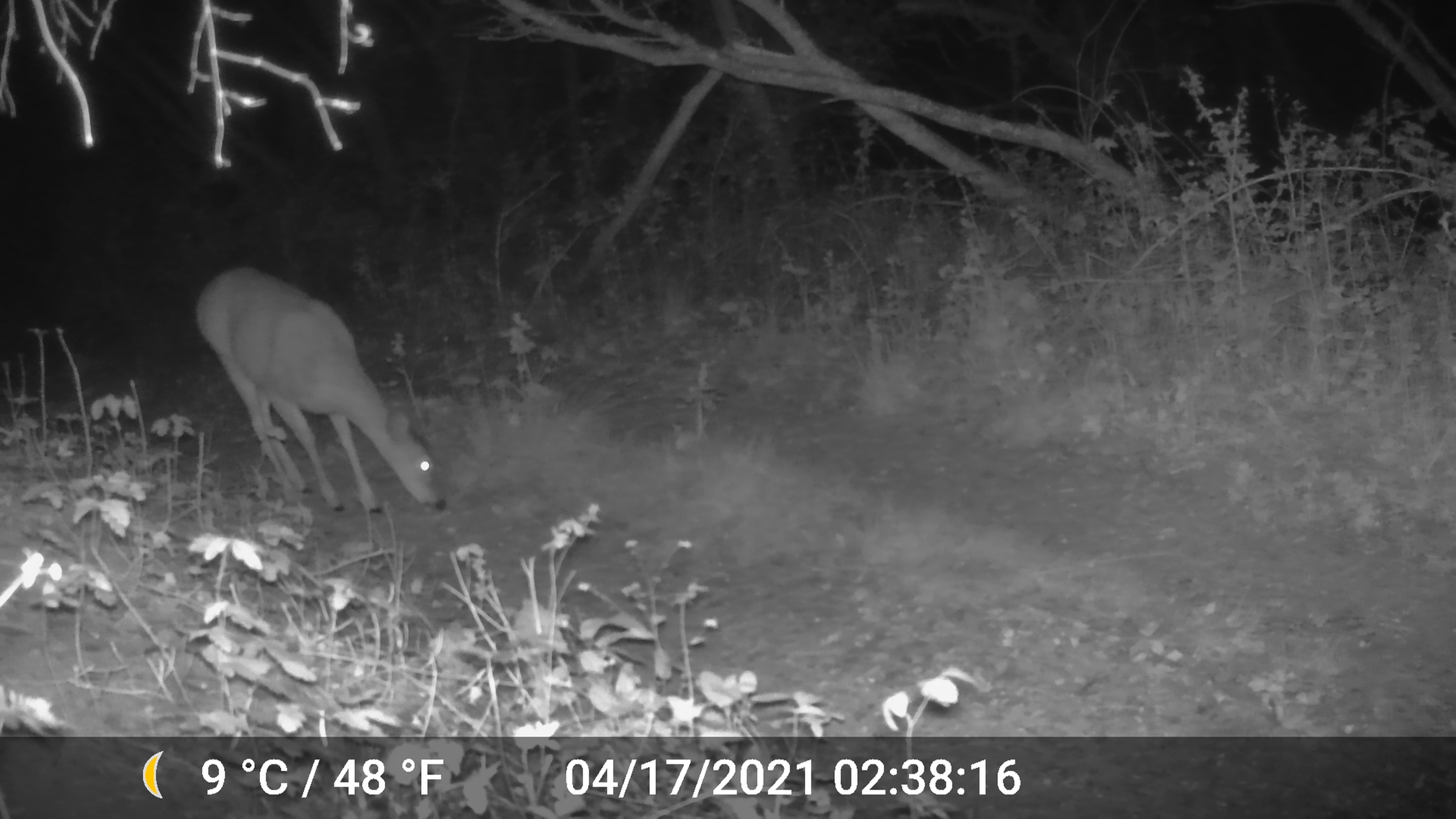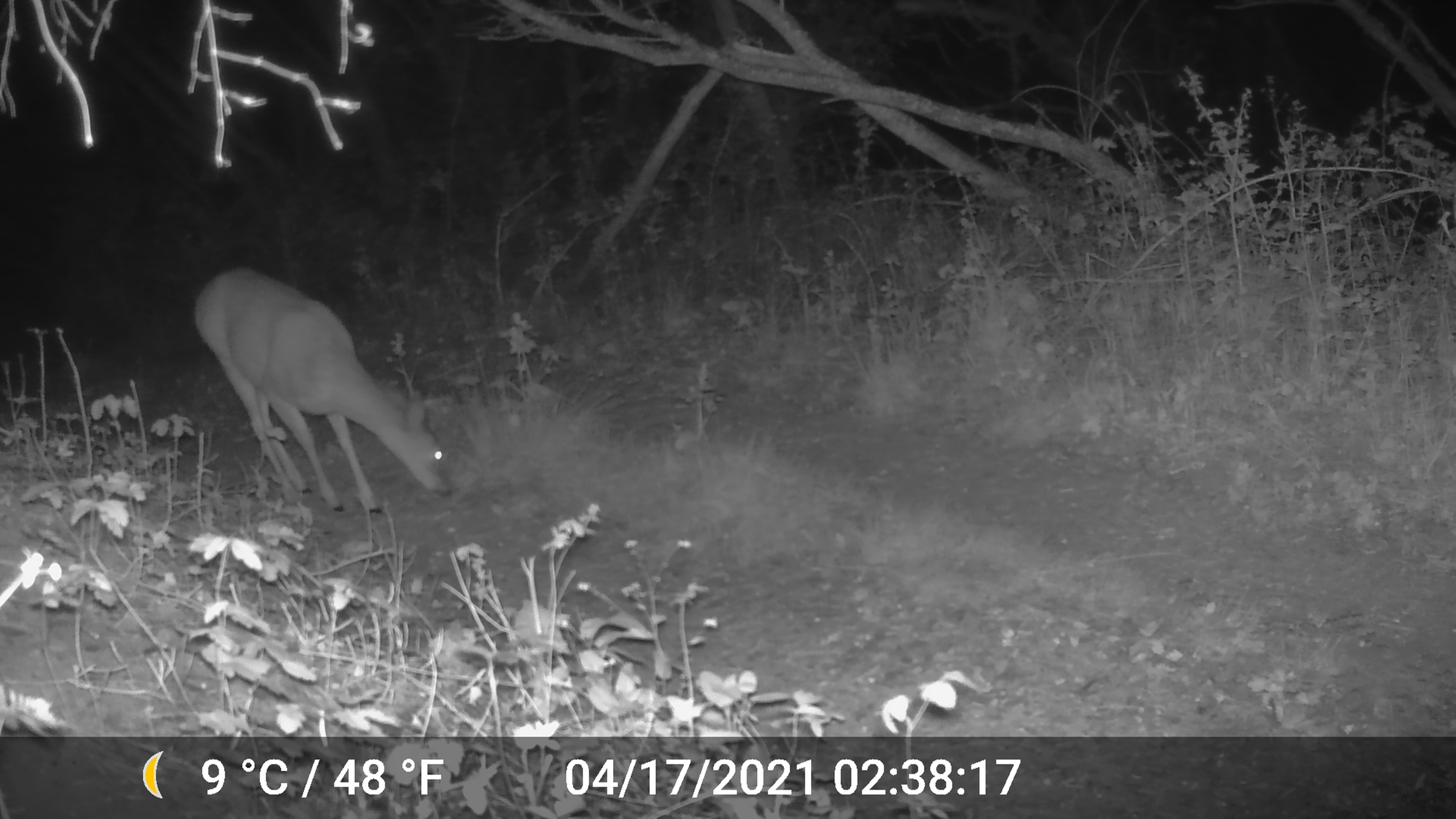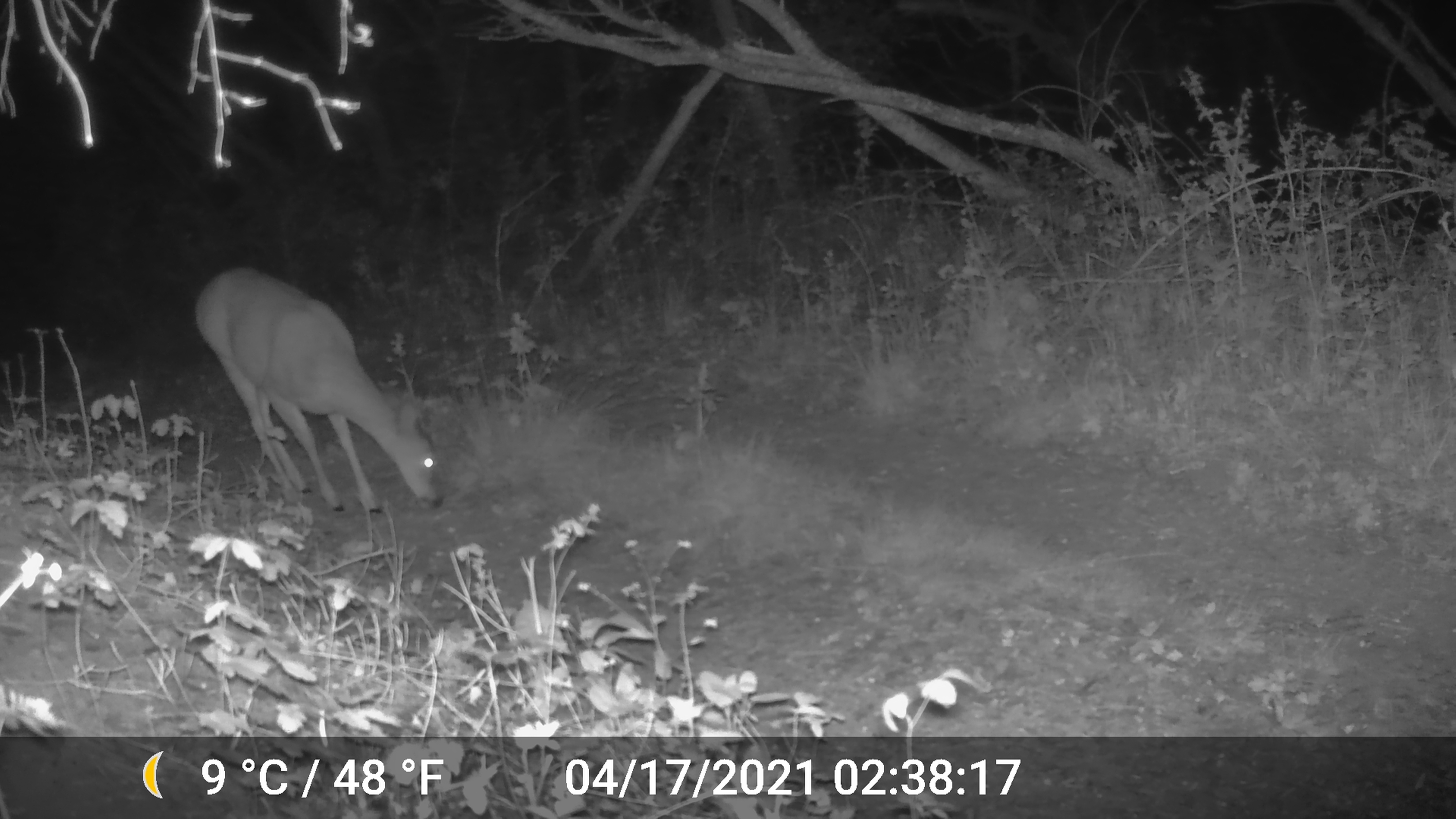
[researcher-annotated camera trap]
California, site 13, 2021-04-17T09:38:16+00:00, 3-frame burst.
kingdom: Animalia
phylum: Chordata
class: Mammalia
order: Artiodactyla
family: Cervidae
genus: Odocoileus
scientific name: Odocoileus hemionus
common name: mule deer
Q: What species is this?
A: Mule deer (Odocoileus hemionus).